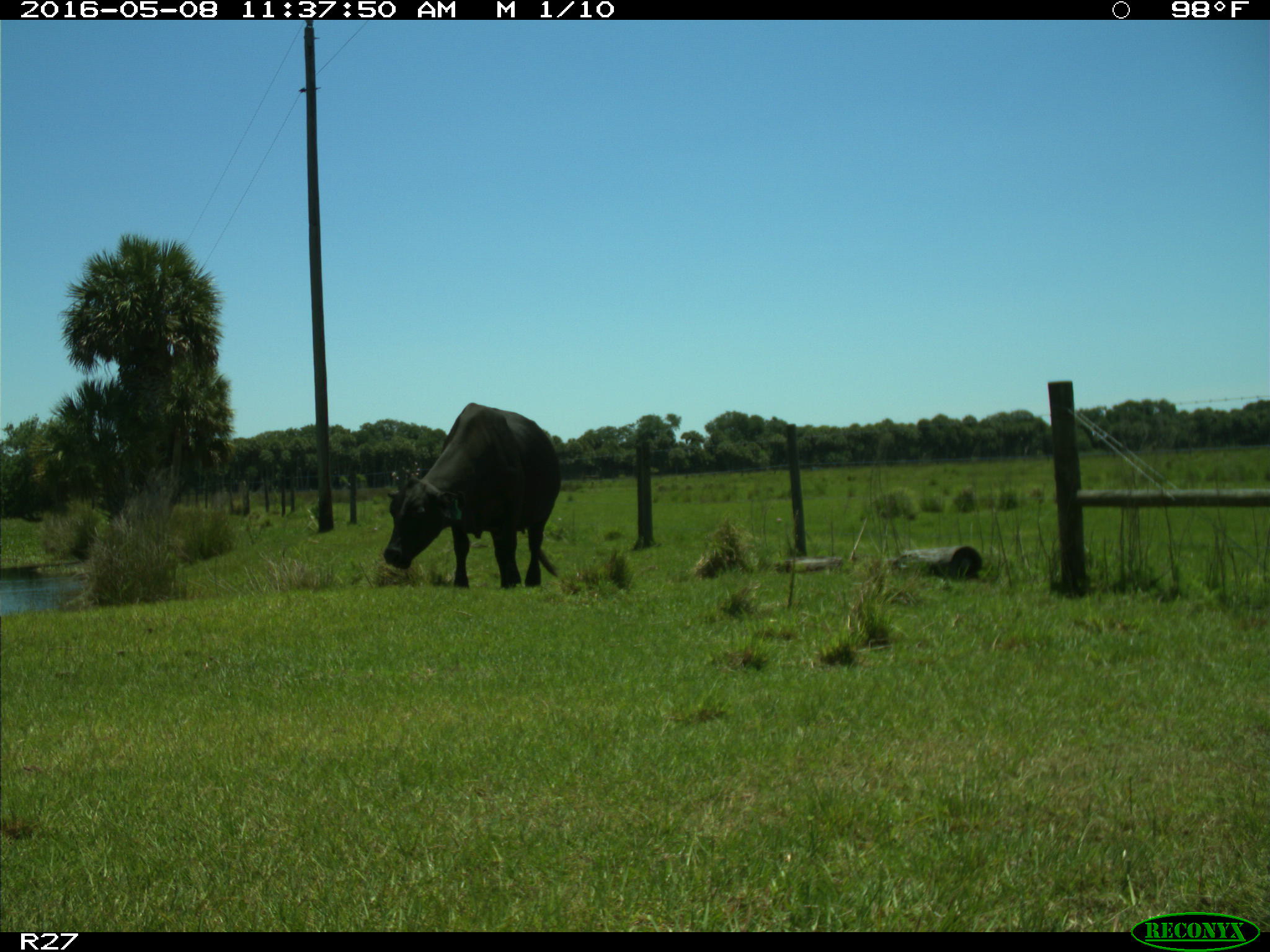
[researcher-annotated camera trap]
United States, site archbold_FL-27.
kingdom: Animalia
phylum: Chordata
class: Mammalia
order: Artiodactyla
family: Bovidae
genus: Bos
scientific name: Bos taurus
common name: domestic cow